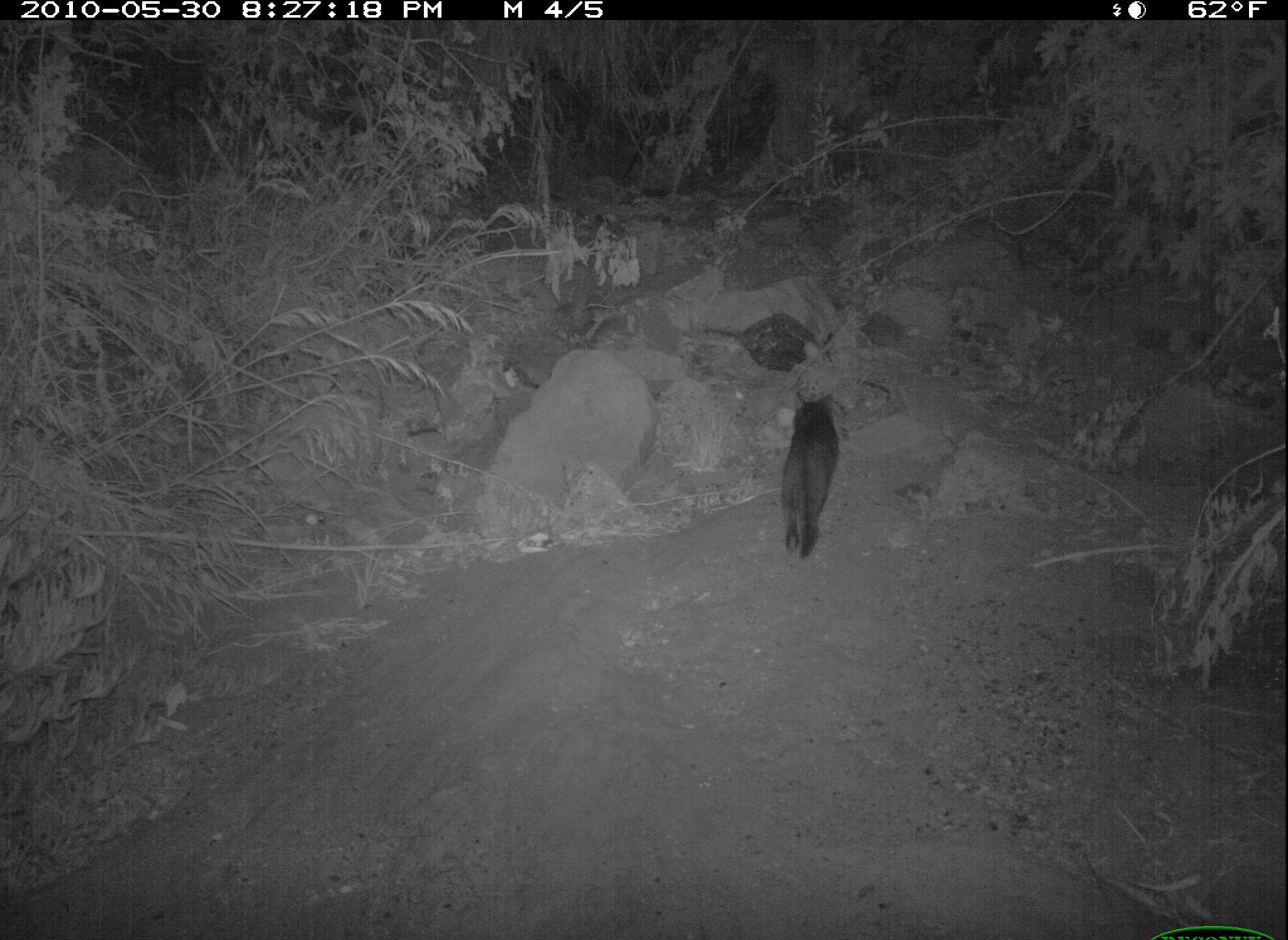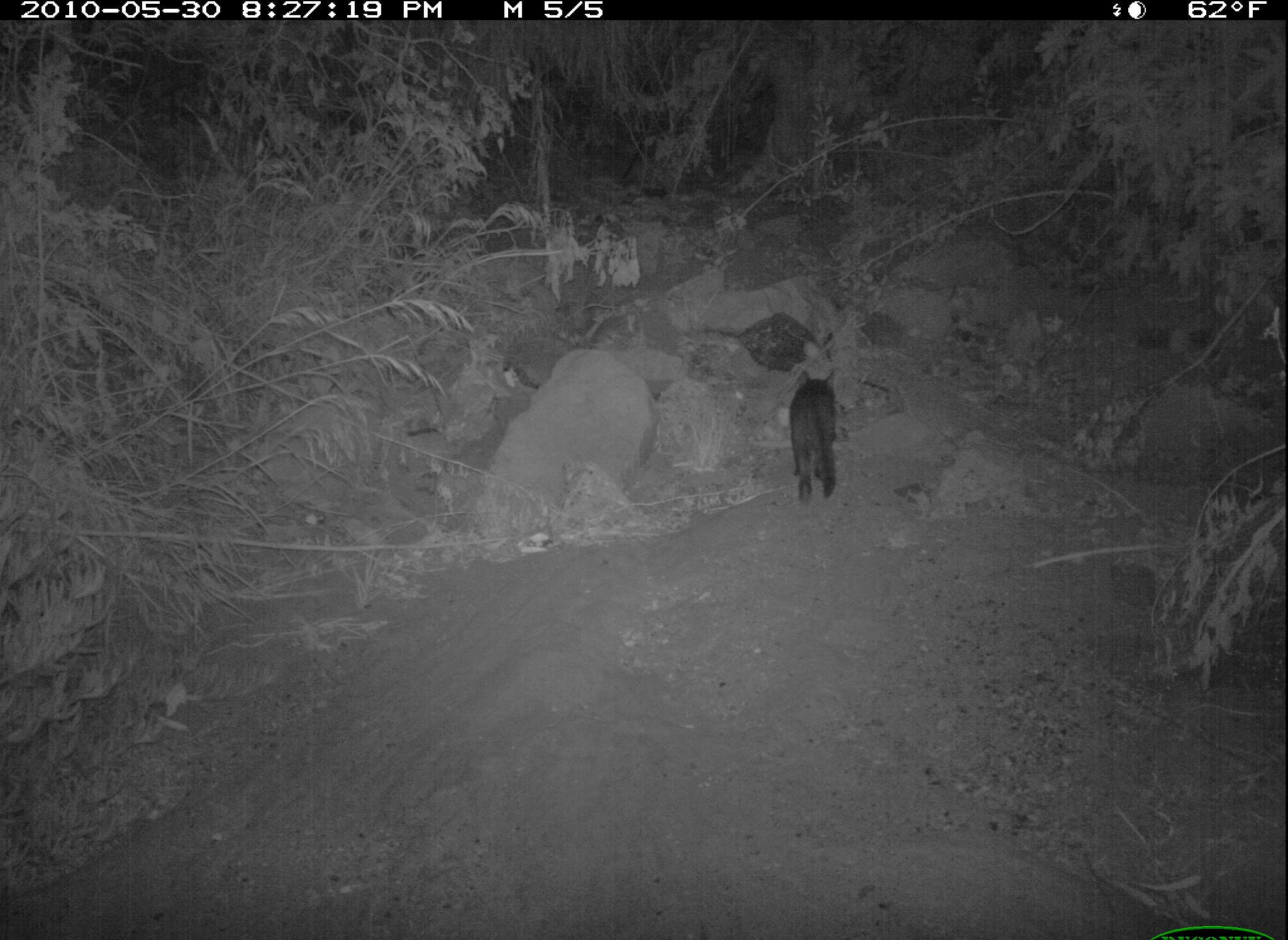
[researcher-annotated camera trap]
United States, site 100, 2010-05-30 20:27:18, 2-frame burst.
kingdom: Animalia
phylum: Chordata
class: Mammalia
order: Carnivora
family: Felidae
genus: Felis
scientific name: Felis catus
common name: cat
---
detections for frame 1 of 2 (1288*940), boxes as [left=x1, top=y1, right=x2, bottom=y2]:
cat: [left=776, top=382, right=845, bottom=567]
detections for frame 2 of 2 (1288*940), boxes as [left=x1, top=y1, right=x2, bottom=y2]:
cat: [left=786, top=364, right=840, bottom=507]